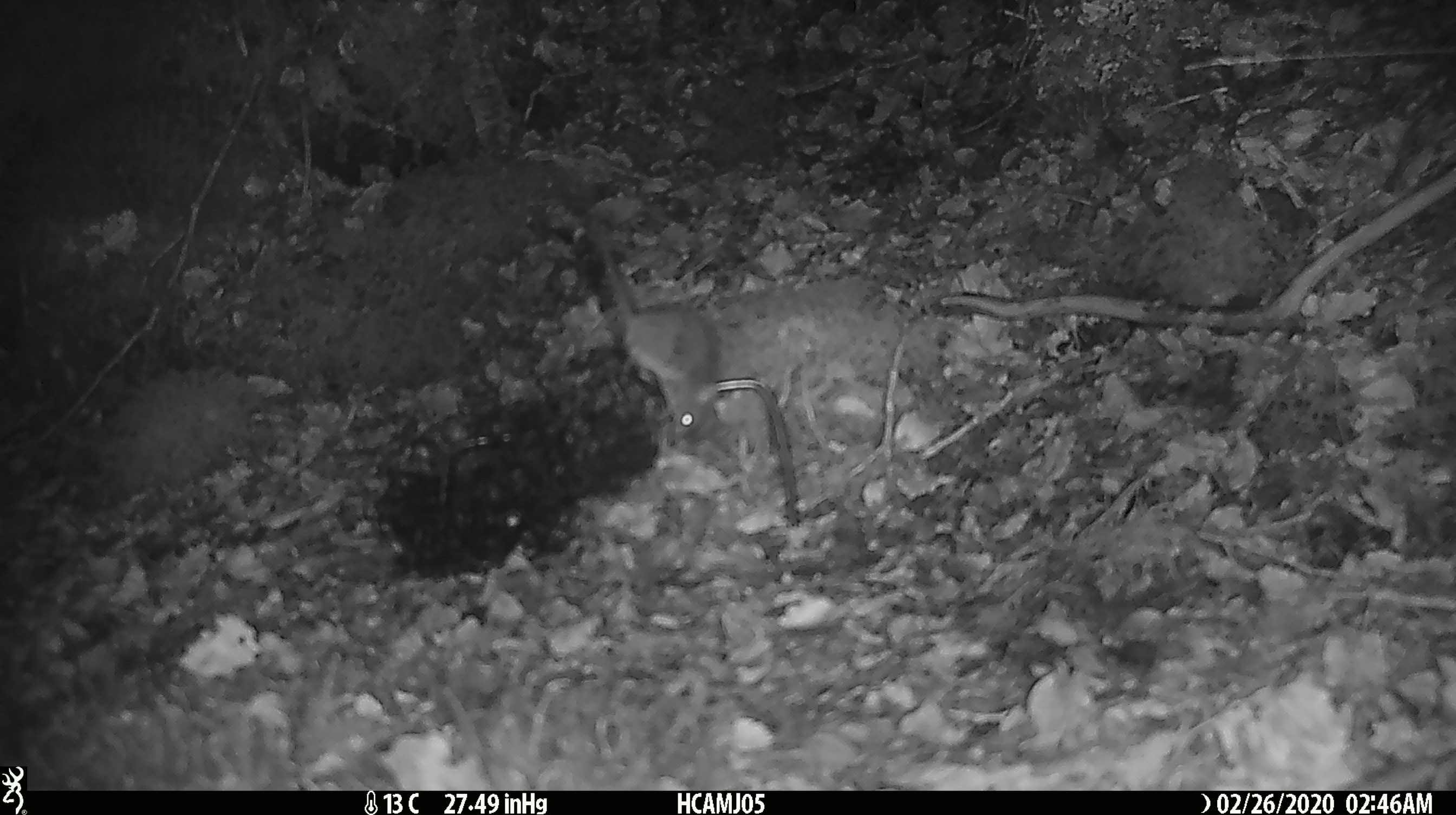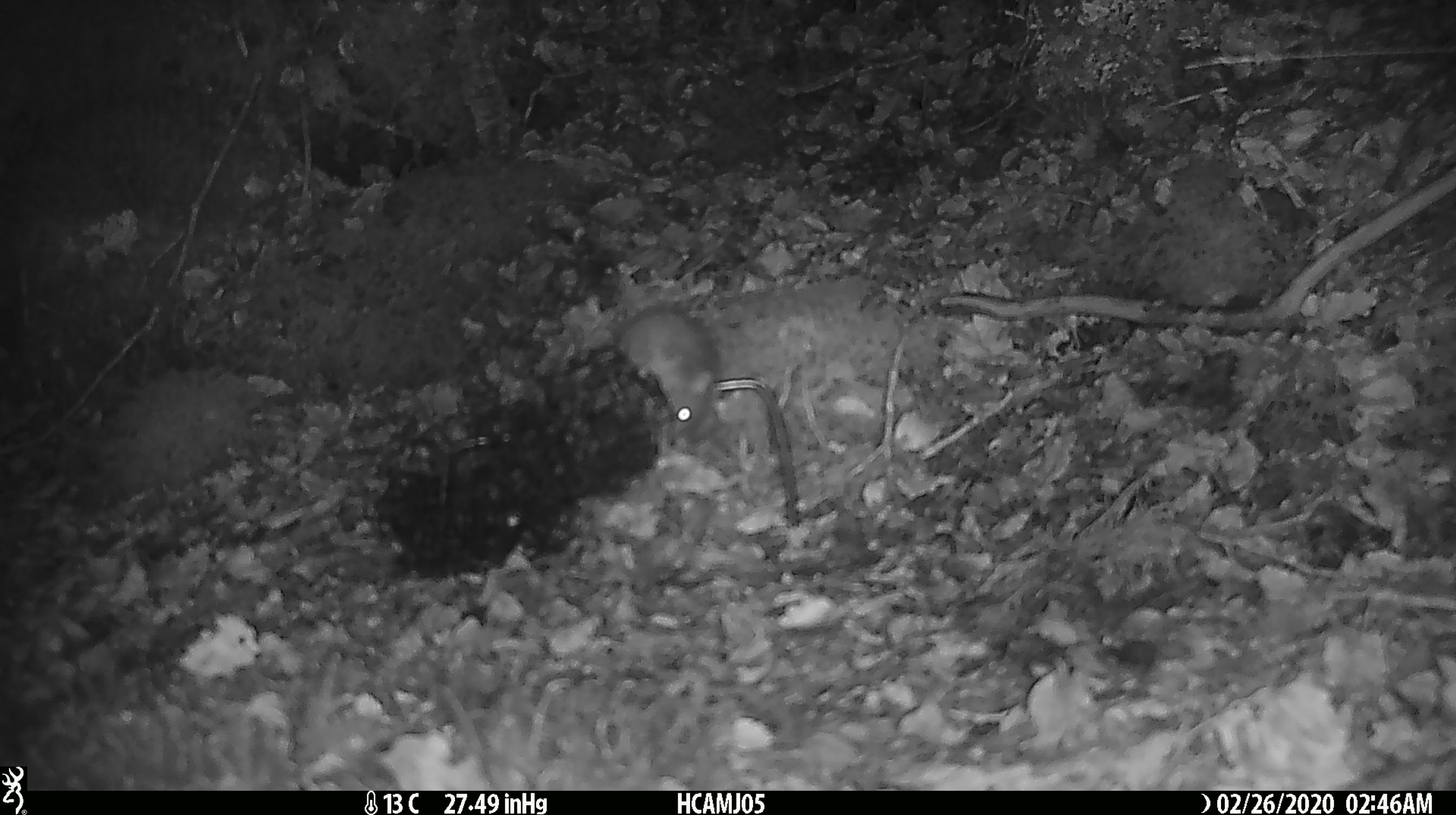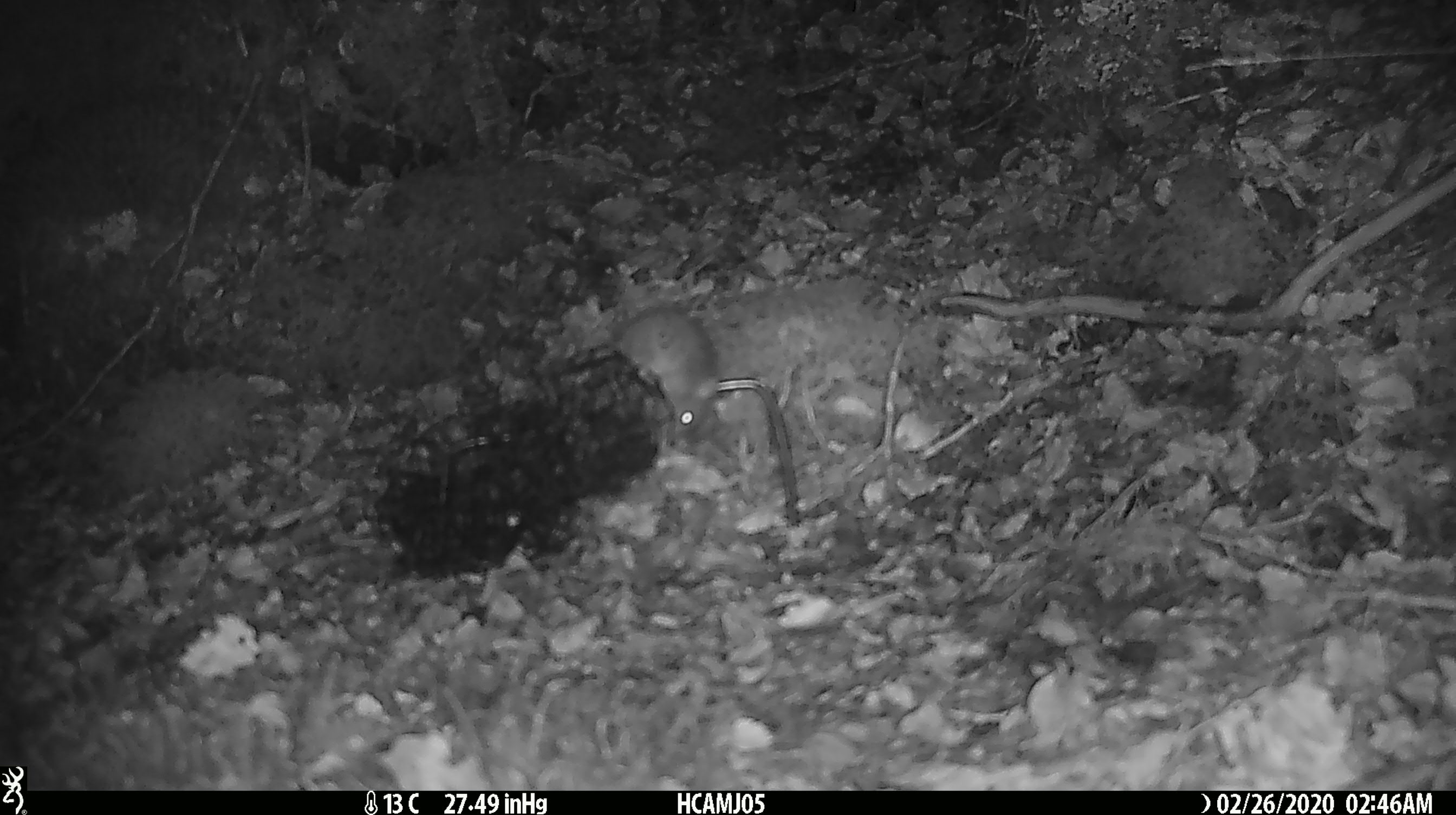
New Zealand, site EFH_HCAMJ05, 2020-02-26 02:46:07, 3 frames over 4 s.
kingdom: Animalia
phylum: Chordata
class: Mammalia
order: Rodentia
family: Muridae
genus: Mus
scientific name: Mus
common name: mouse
Mouse (Mus).